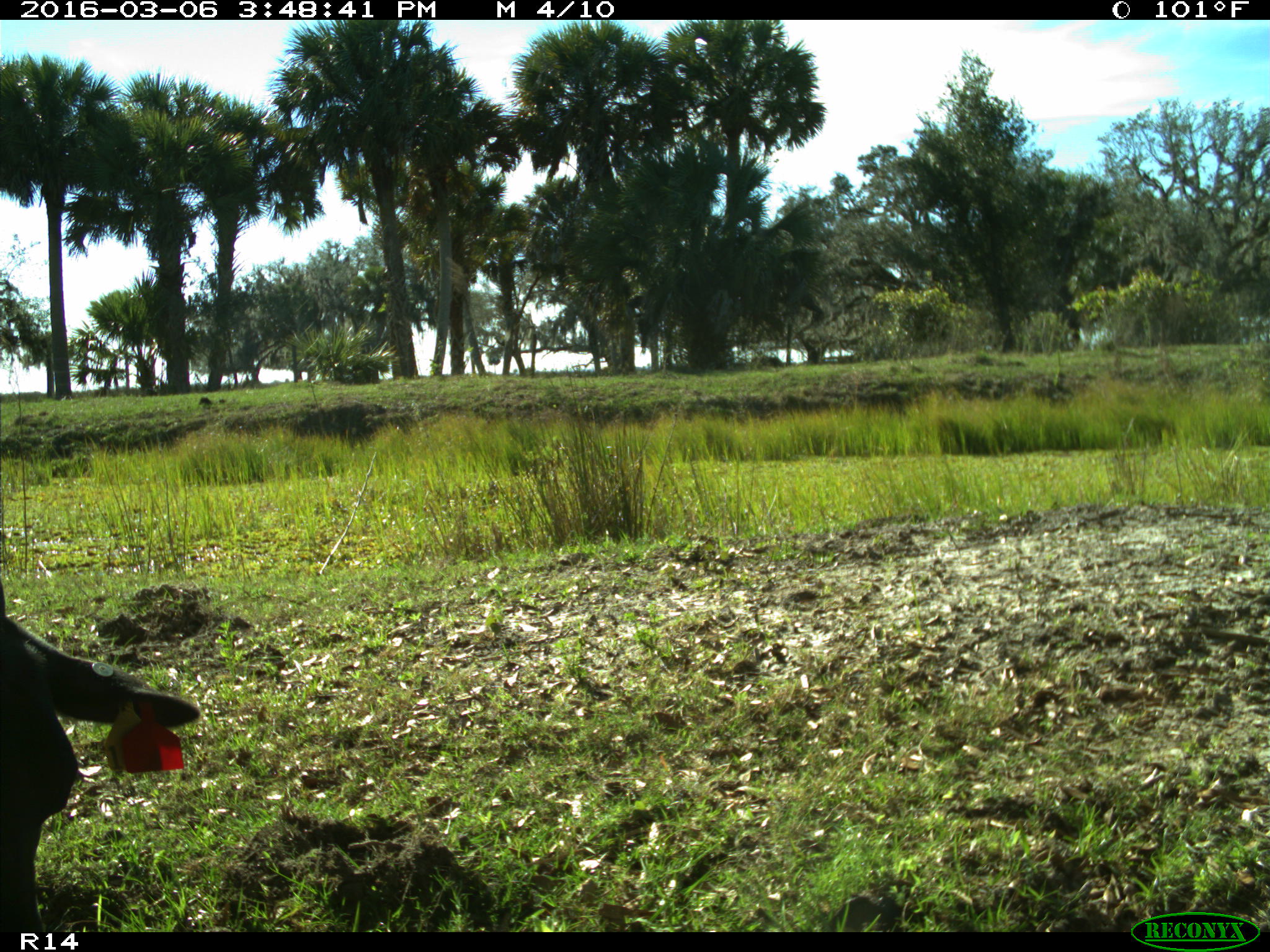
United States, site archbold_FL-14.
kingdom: Animalia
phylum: Chordata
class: Mammalia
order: Artiodactyla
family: Bovidae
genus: Bos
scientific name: Bos taurus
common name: domestic cow